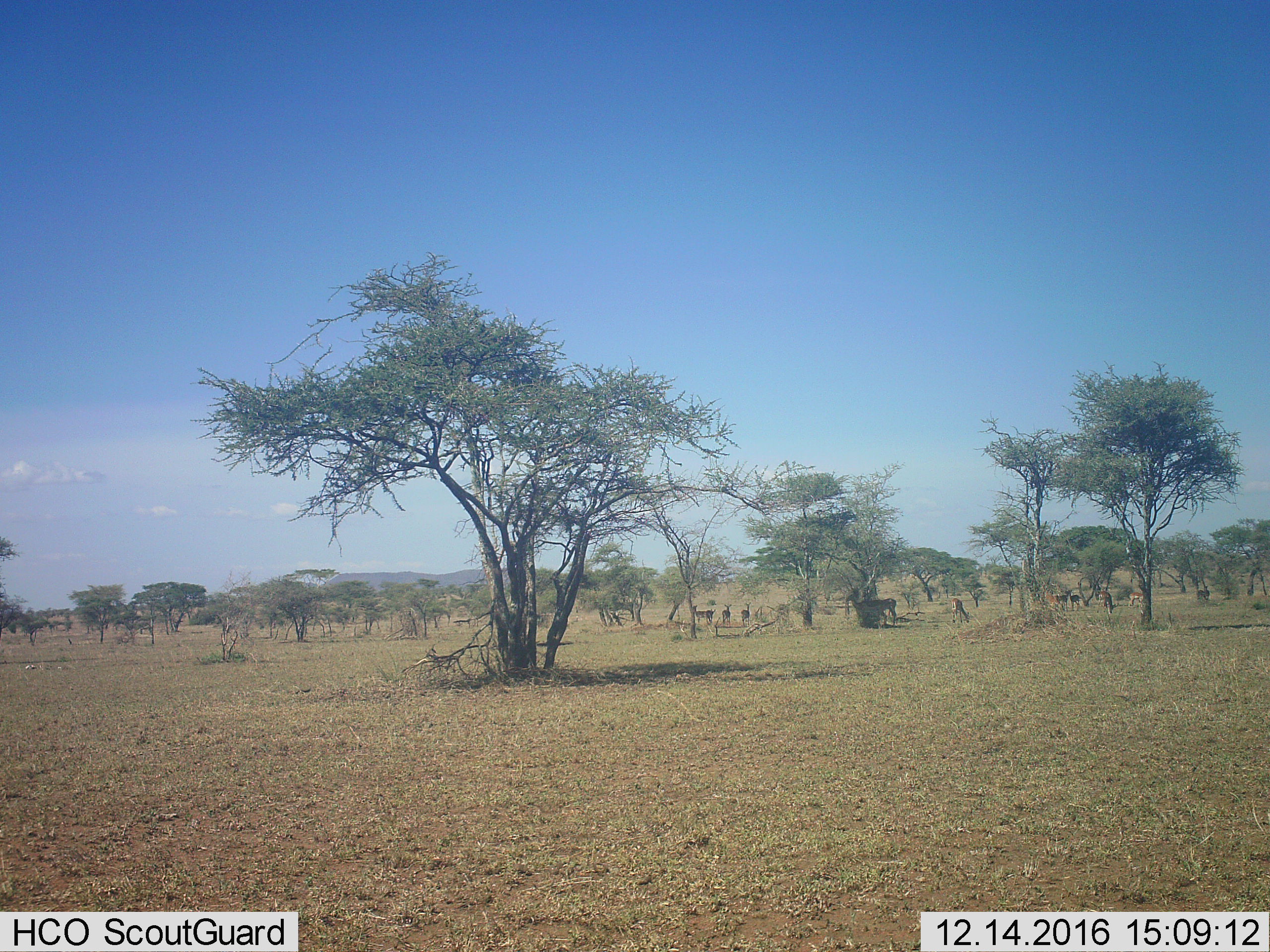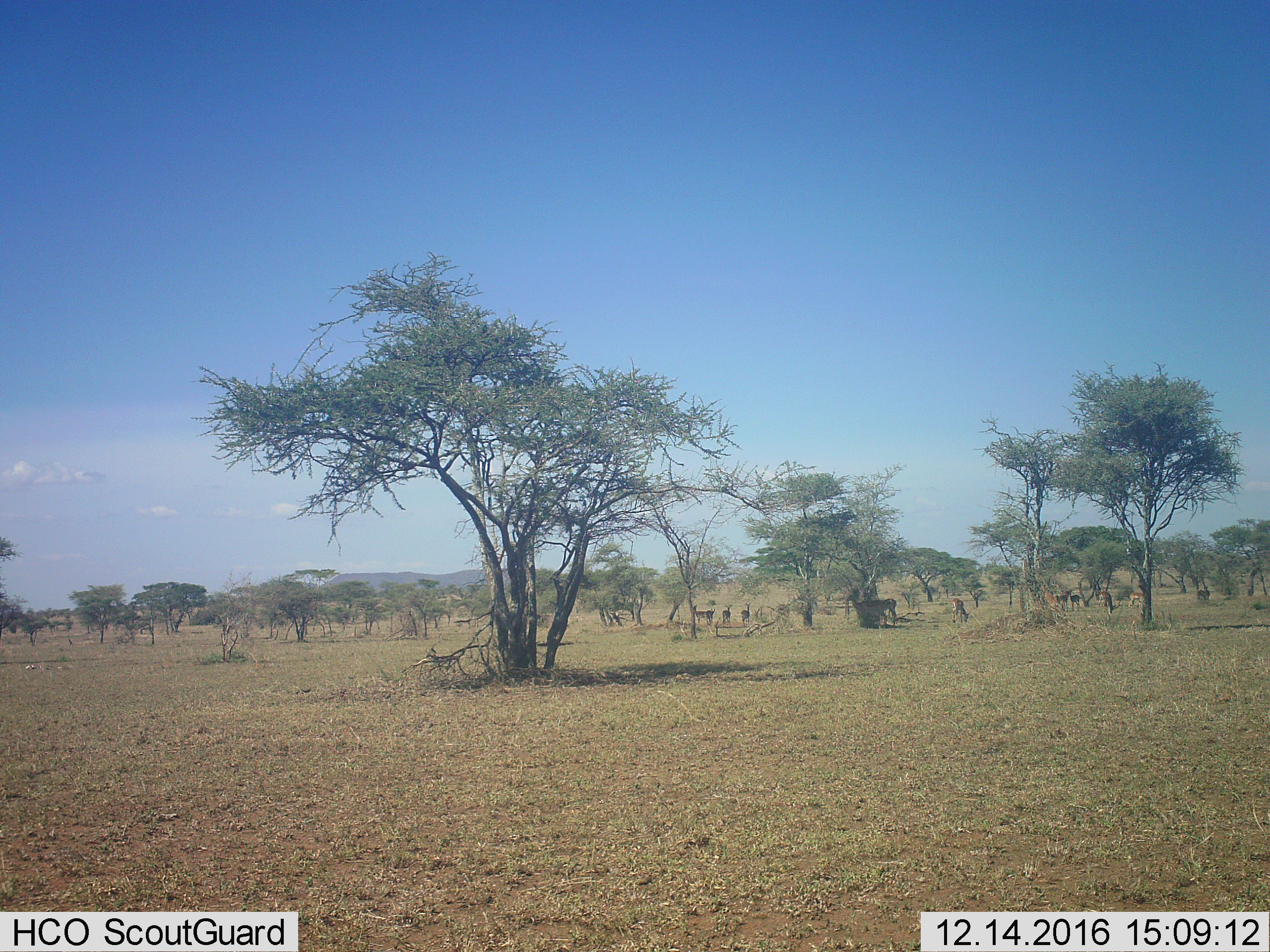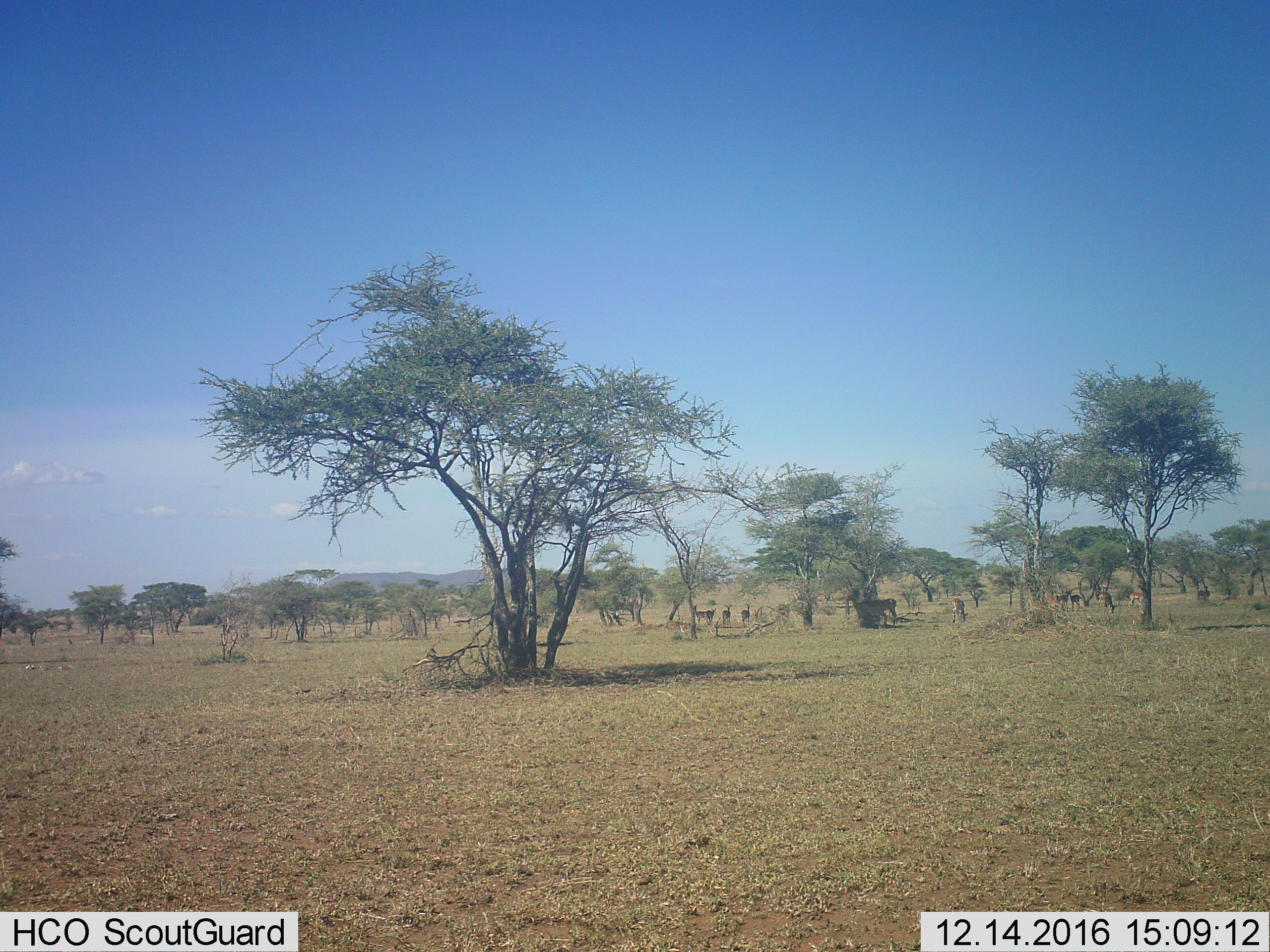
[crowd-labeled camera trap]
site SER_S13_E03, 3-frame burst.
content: unidentified animal